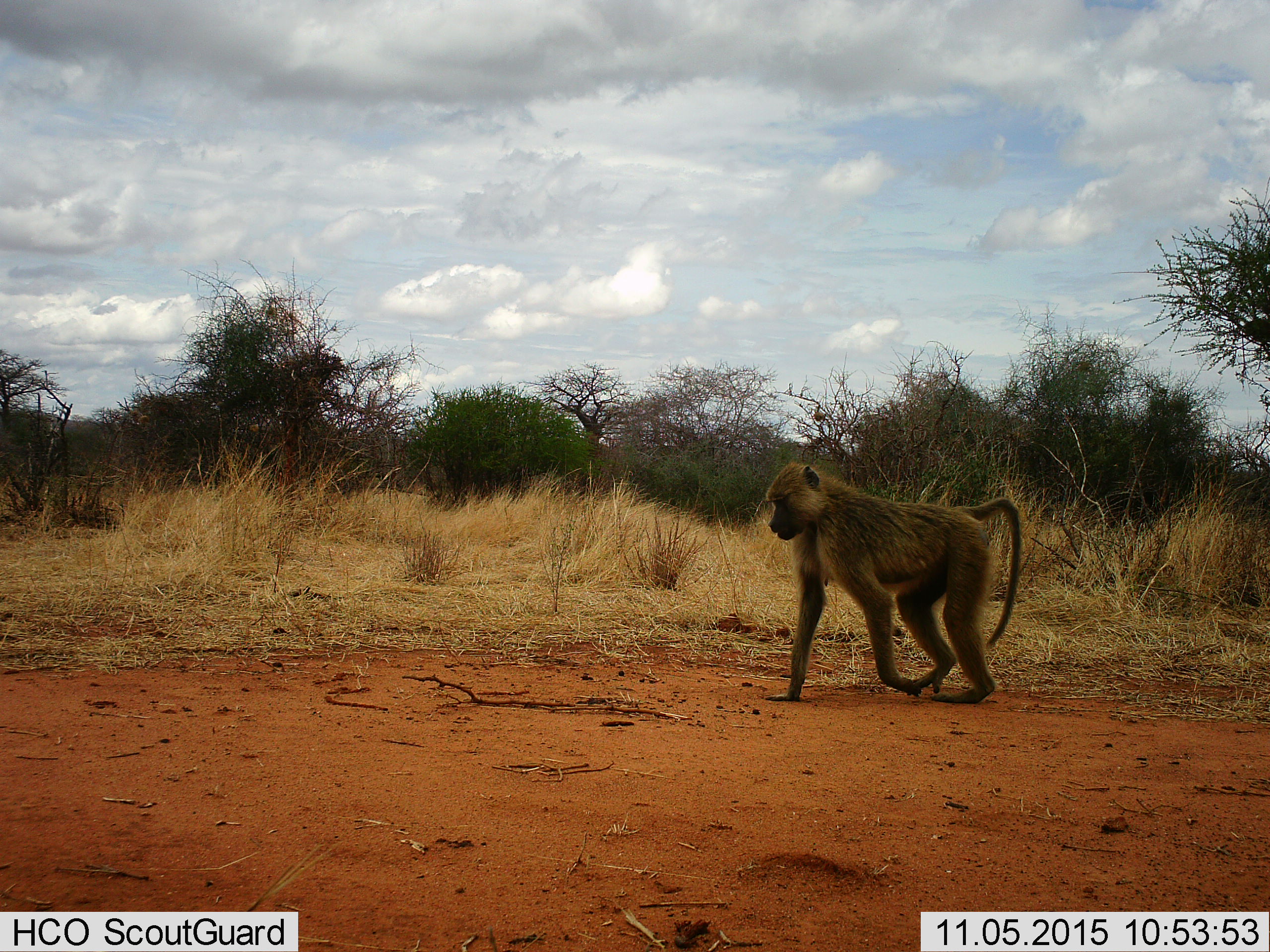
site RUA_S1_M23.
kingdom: Animalia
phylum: Chordata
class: Mammalia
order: Primates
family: Cercopithecidae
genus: Papio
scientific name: Papio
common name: baboon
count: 1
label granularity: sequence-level